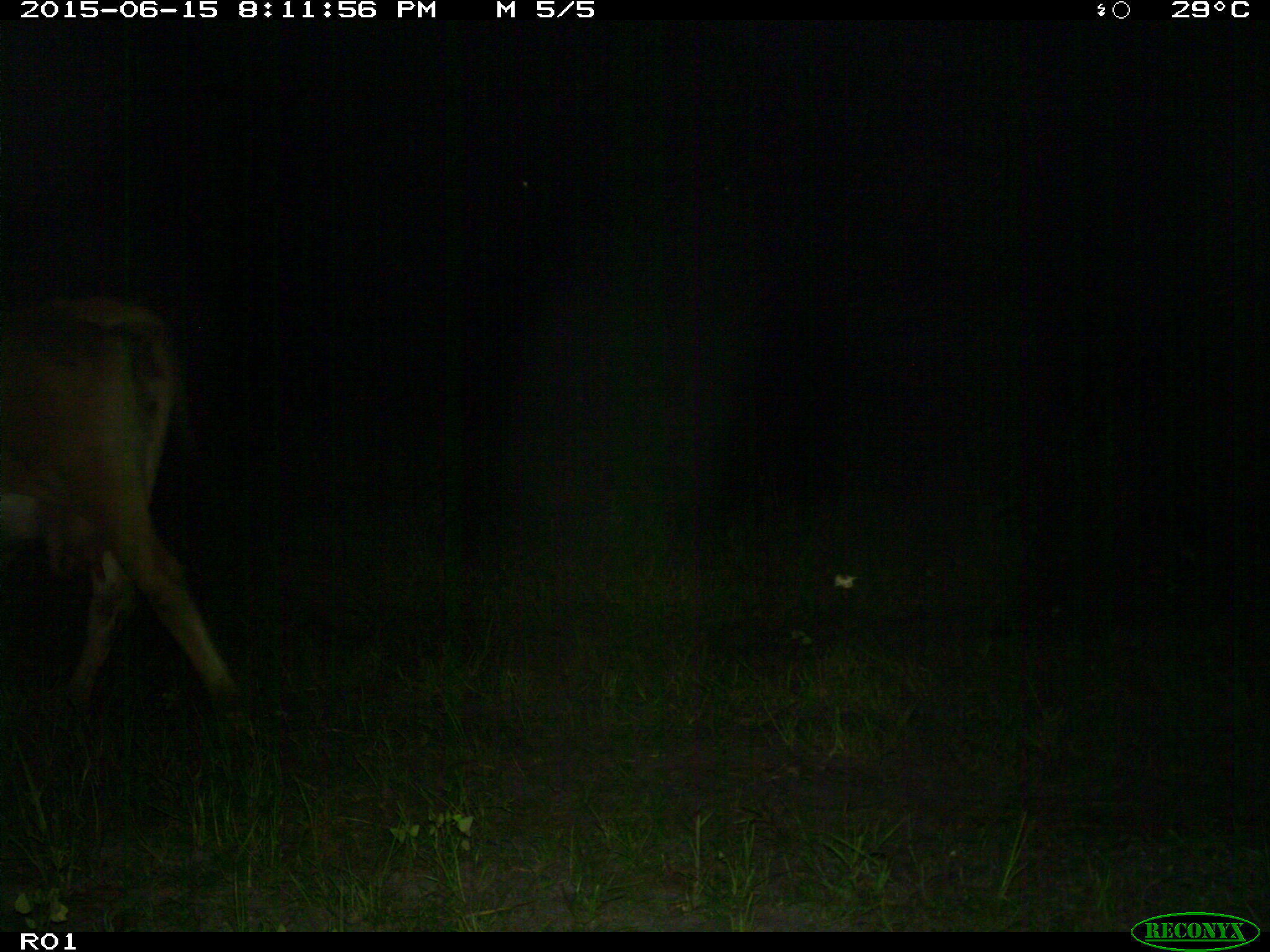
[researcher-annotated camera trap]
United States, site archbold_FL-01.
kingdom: Animalia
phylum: Chordata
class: Mammalia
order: Artiodactyla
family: Bovidae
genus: Bos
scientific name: Bos taurus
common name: domestic cow